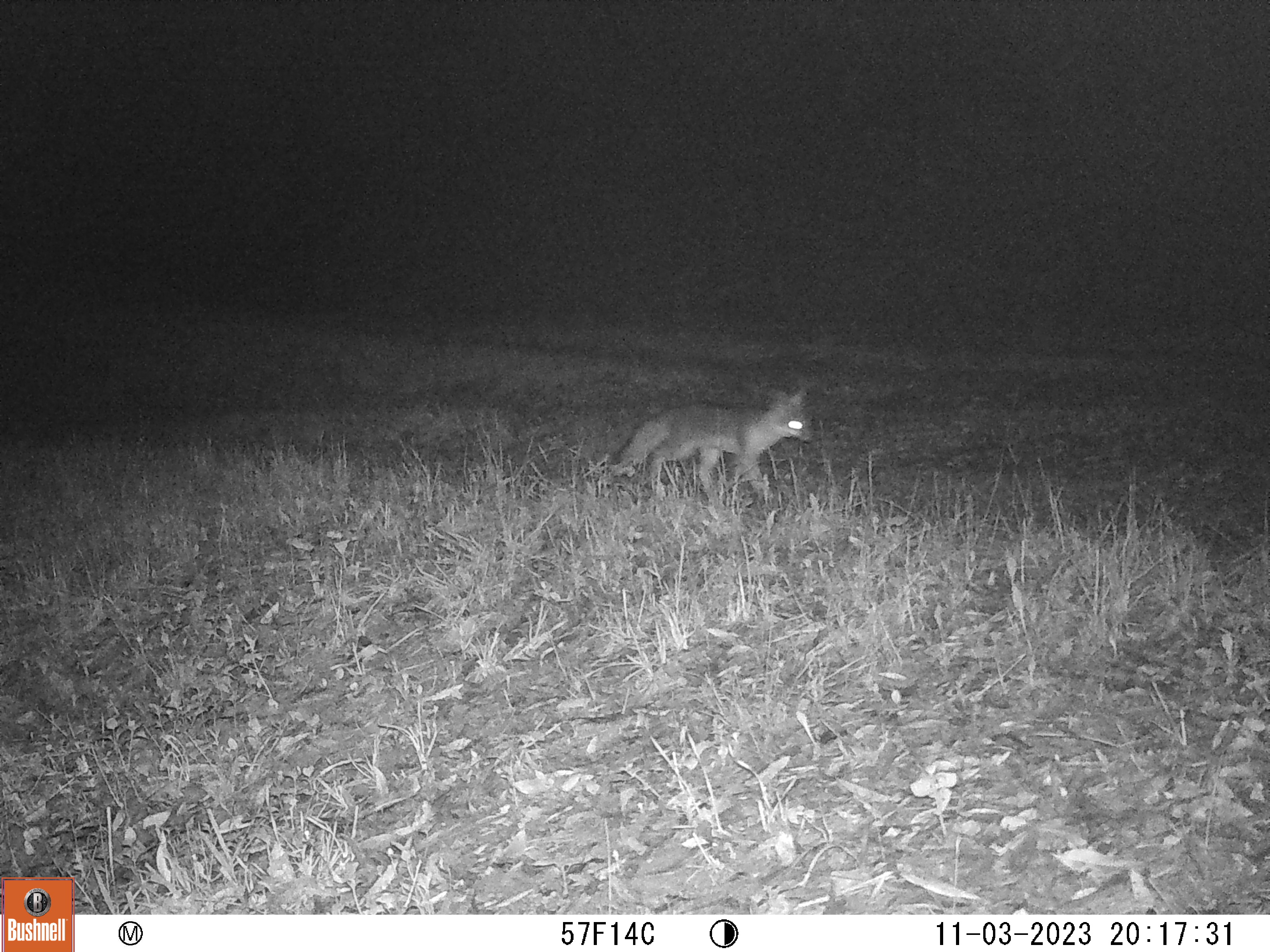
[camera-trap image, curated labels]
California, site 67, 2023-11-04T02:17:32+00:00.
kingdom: Animalia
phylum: Chordata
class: Mammalia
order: Carnivora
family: Canidae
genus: Urocyon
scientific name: Urocyon cinereoargenteus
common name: gray fox